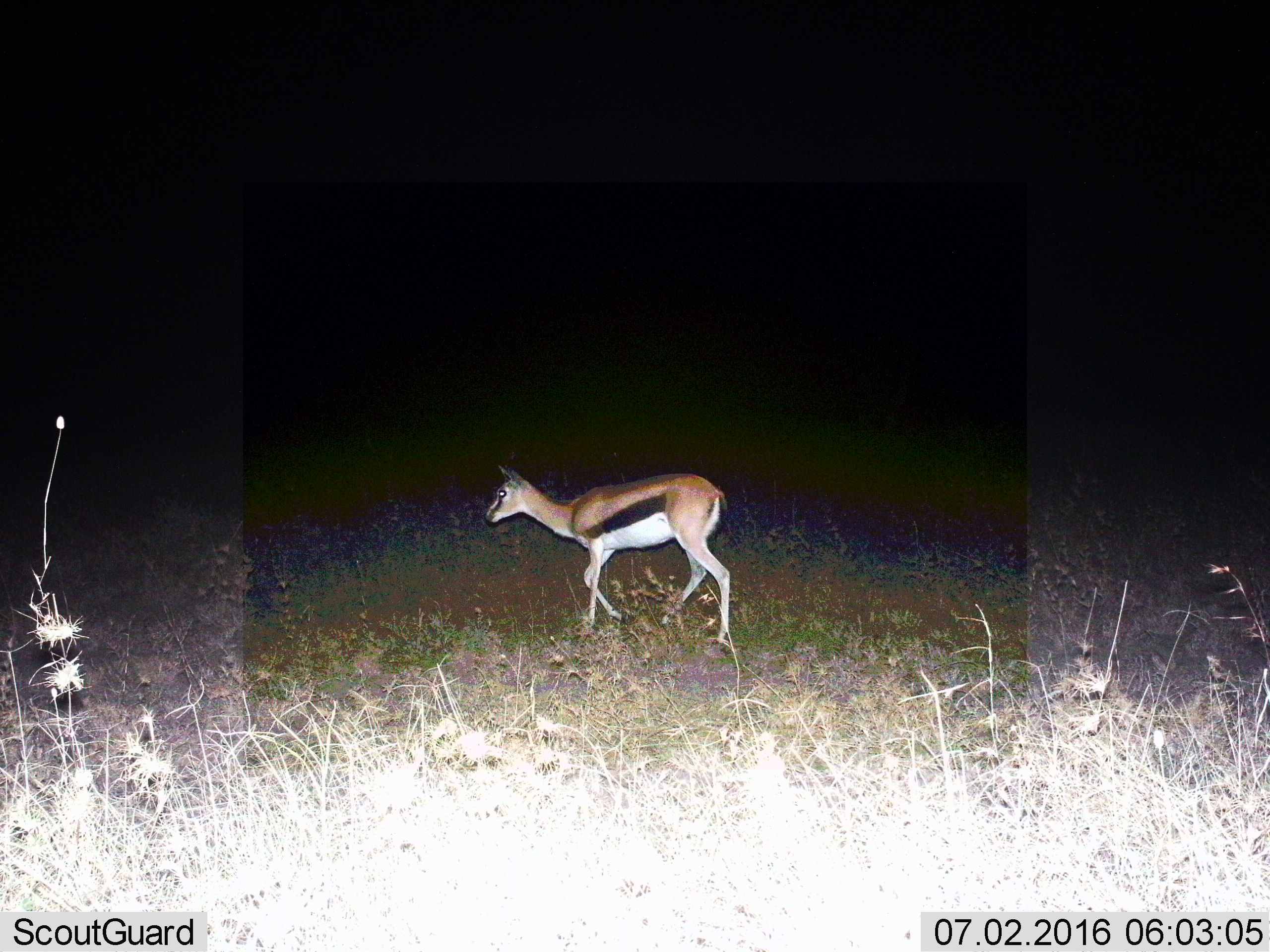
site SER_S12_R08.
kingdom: Animalia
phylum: Chordata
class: Mammalia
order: Artiodactyla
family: Bovidae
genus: Eudorcas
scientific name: Eudorcas thomsonii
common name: thomson's gazelle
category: gazellethomsons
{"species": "gazellethomsons (thomson's gazelle) (Eudorcas thomsonii)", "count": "1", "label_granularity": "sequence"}